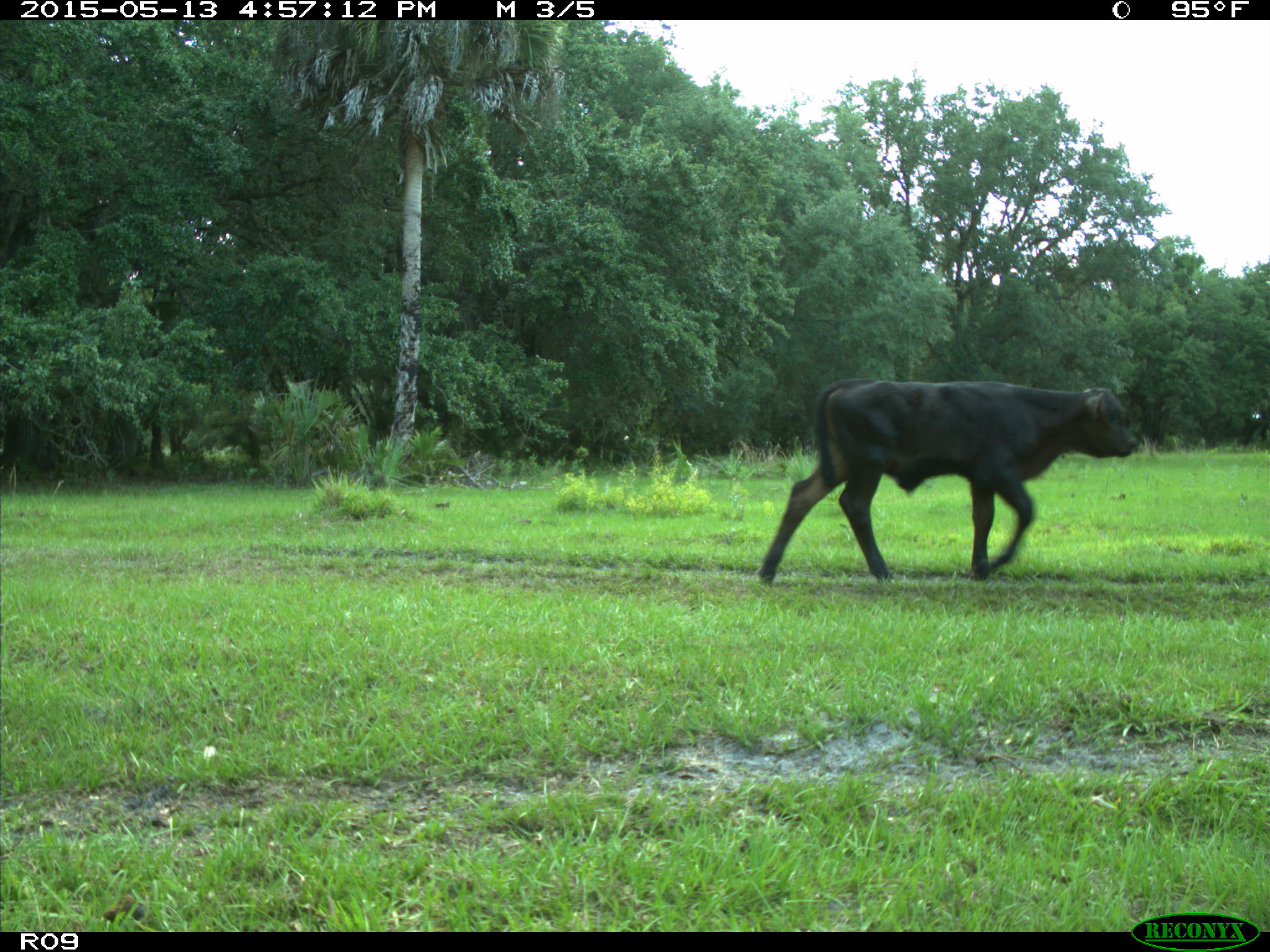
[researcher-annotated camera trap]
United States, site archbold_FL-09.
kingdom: Animalia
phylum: Chordata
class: Mammalia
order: Artiodactyla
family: Bovidae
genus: Bos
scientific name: Bos taurus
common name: domestic cow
Bos taurus (domestic cow).